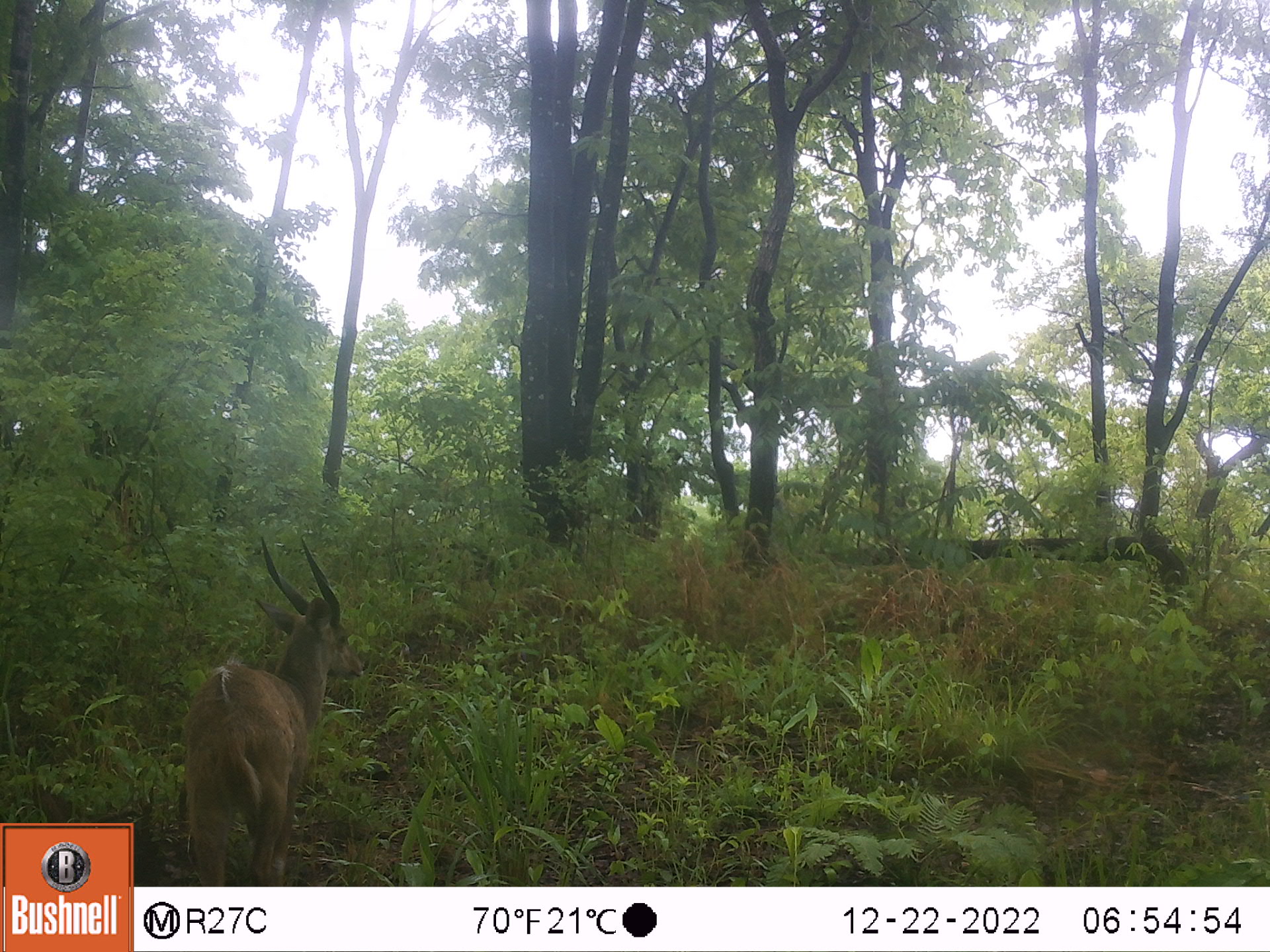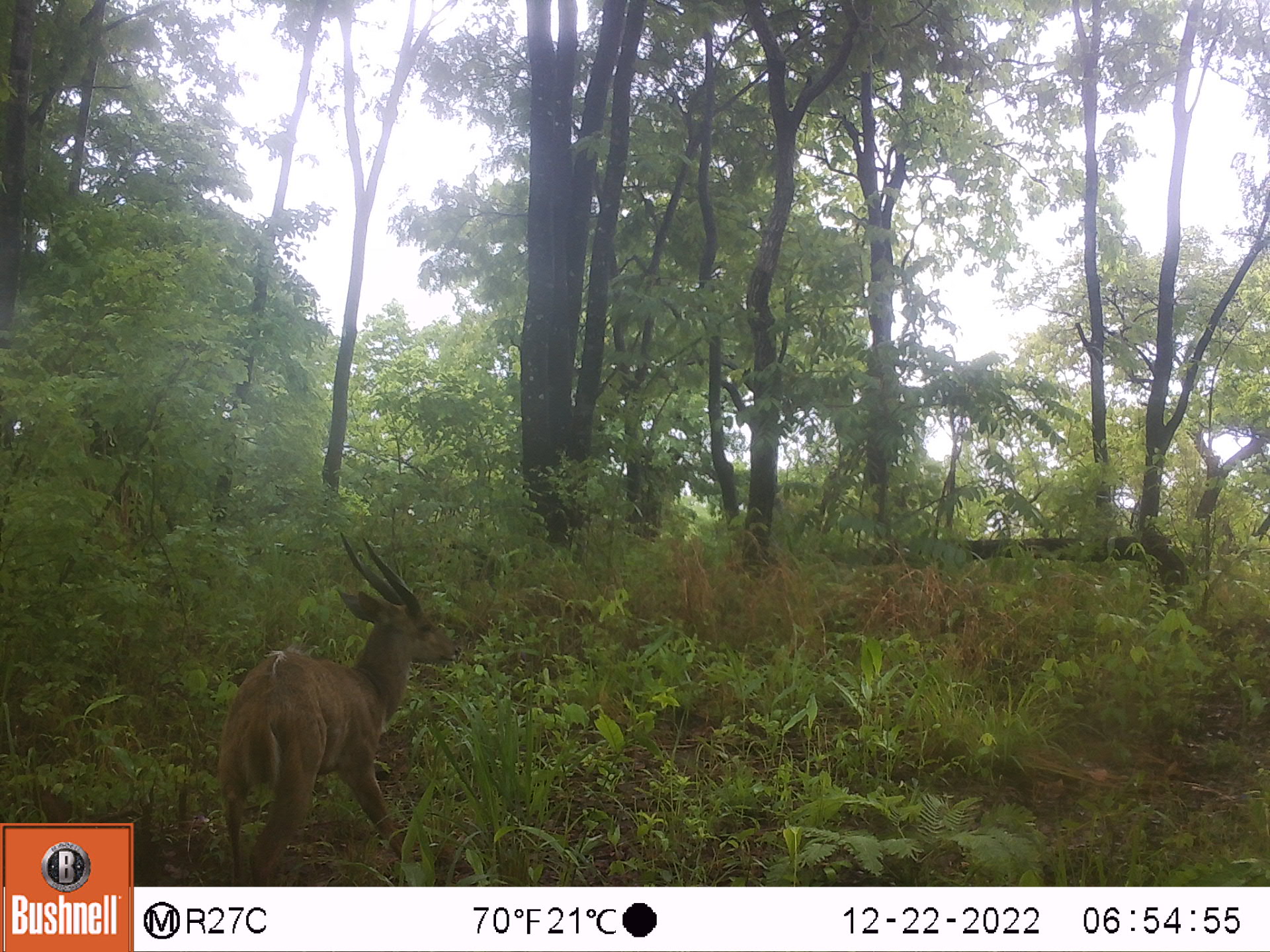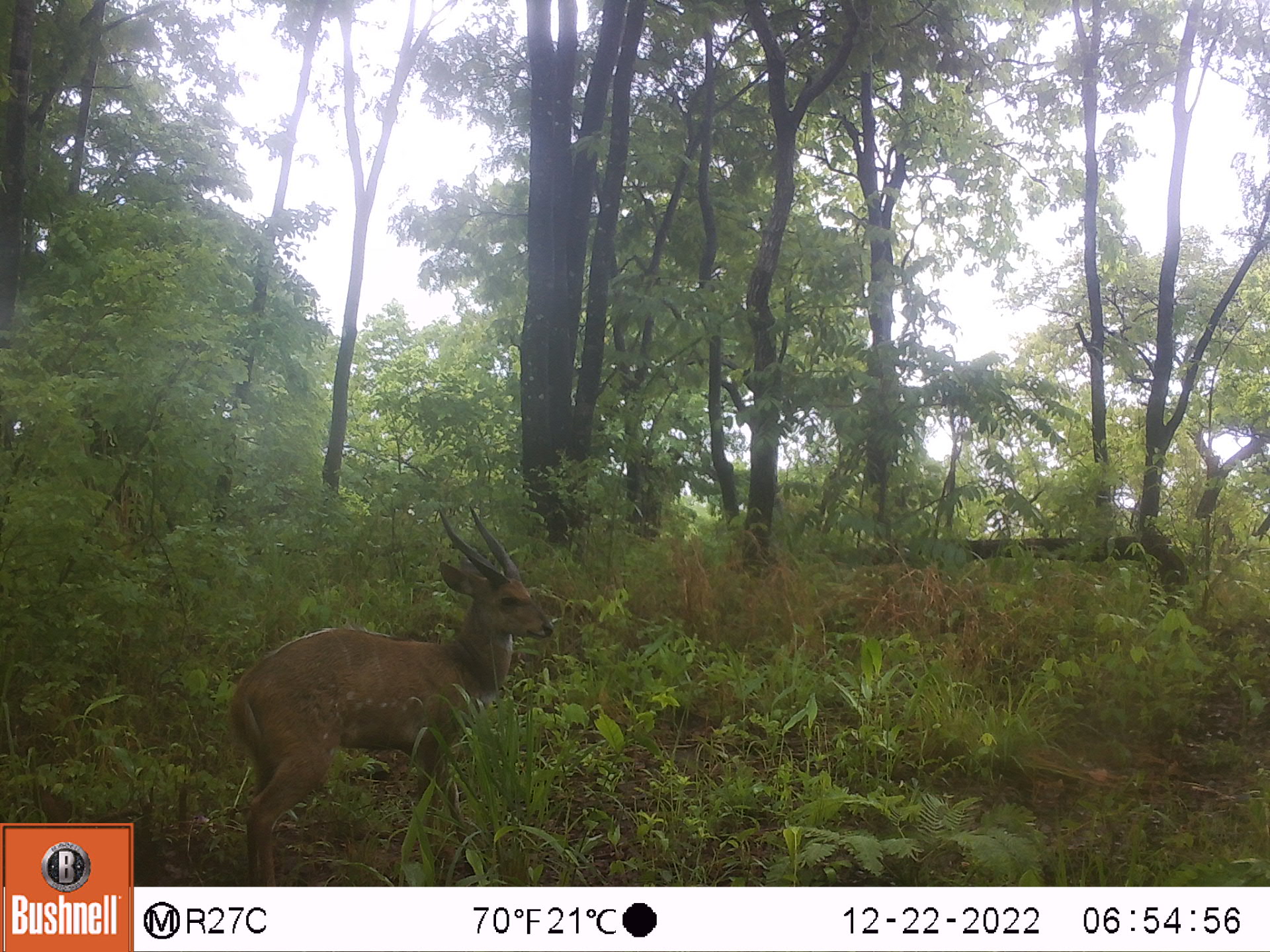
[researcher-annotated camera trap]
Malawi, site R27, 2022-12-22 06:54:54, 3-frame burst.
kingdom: Animalia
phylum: Chordata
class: Mammalia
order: Artiodactyla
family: Bovidae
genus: Tragelaphus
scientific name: Tragelaphus sylvaticus sylvaticus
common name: cape bushbuck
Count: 1.